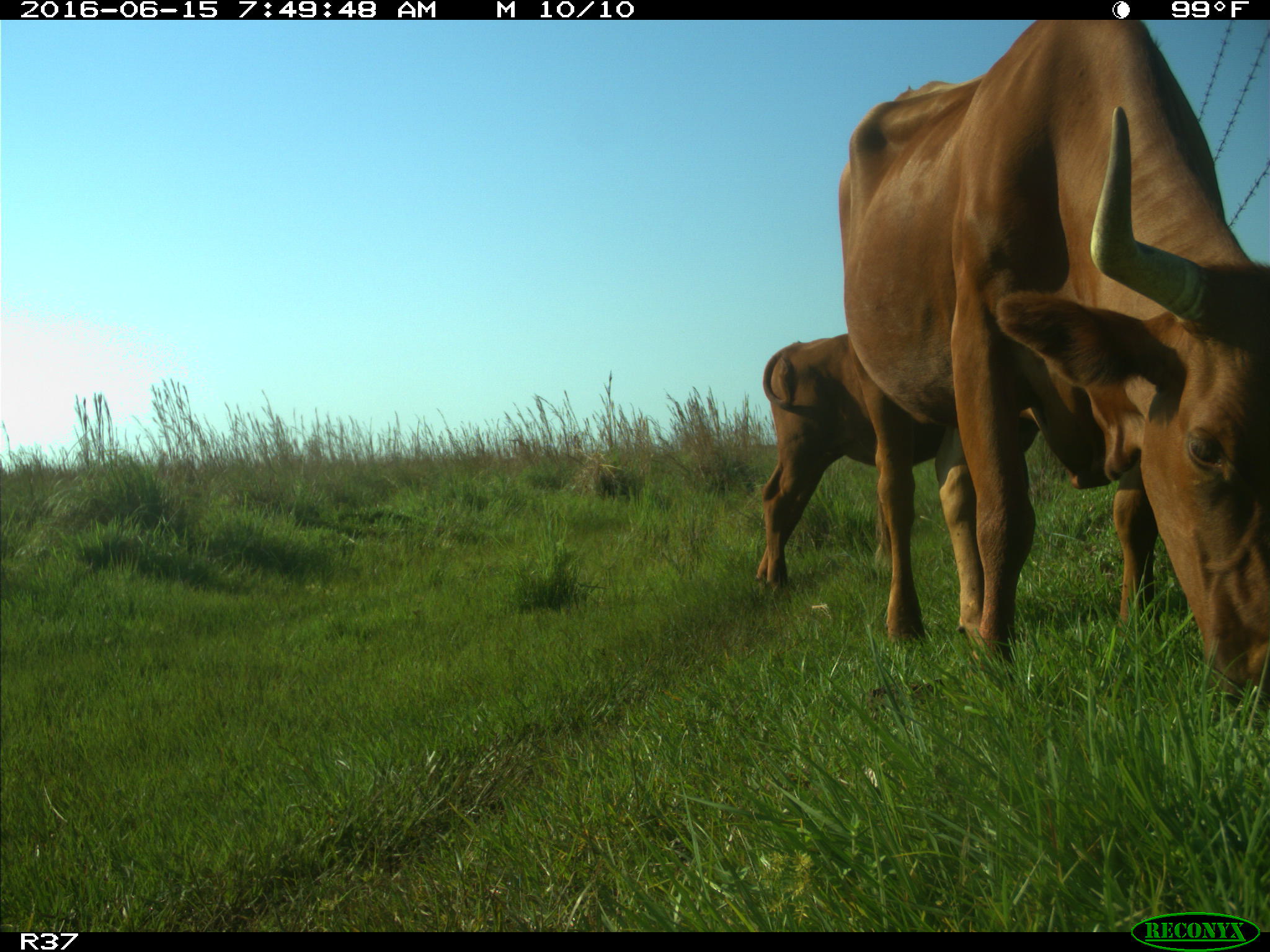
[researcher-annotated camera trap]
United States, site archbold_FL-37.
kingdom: Animalia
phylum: Chordata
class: Mammalia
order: Artiodactyla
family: Bovidae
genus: Bos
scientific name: Bos taurus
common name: domestic cow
Bos taurus (domestic cow).